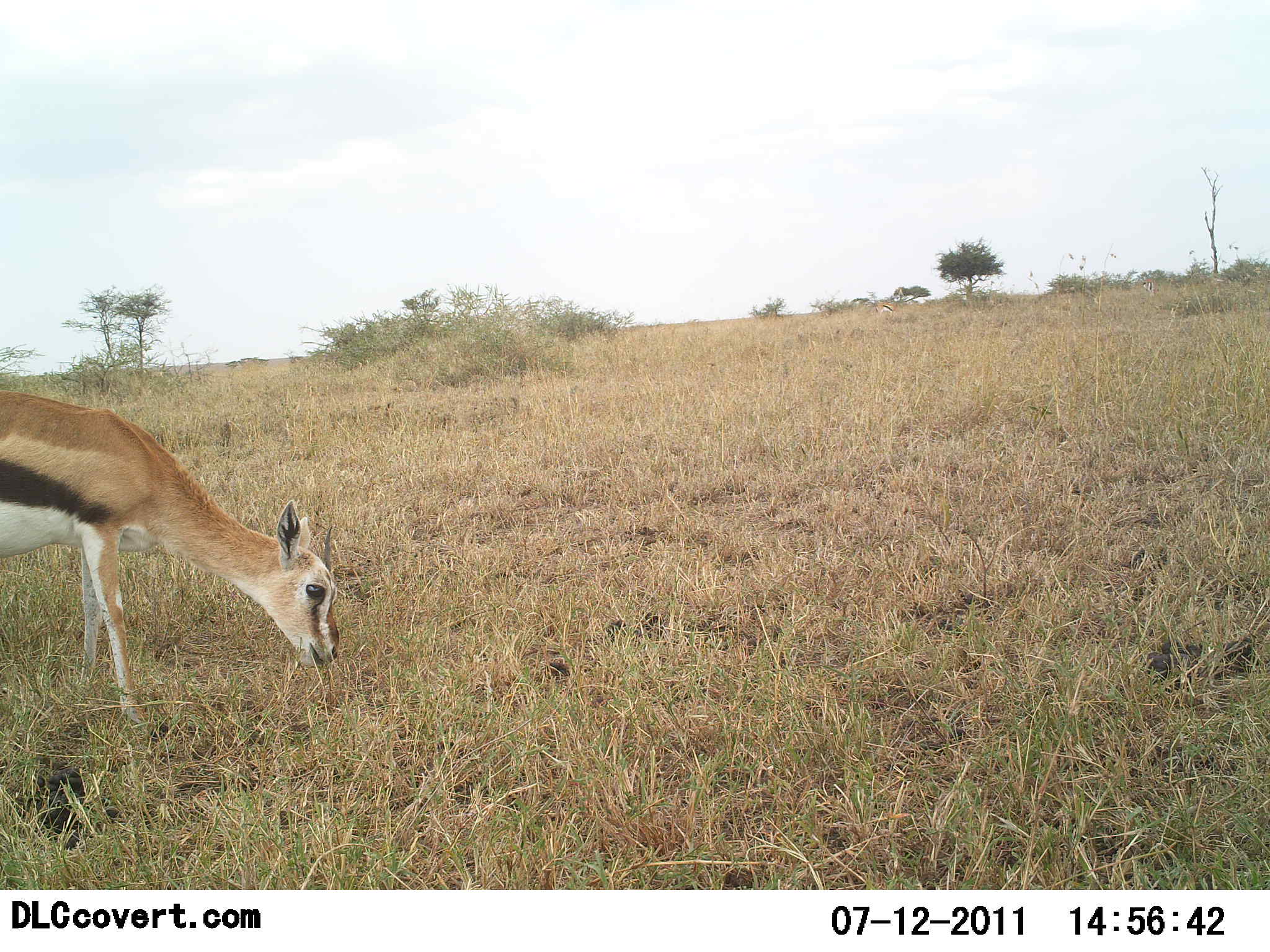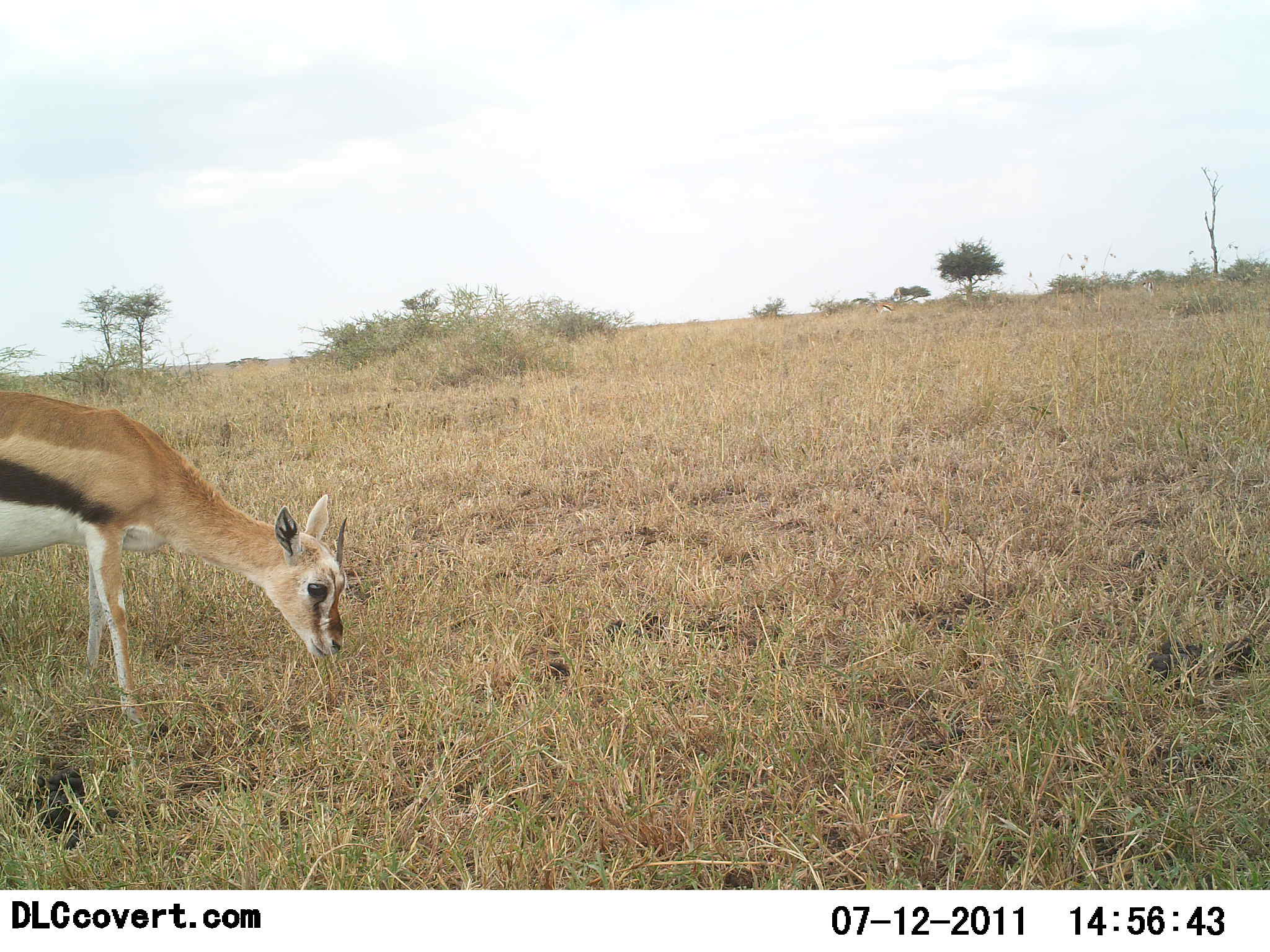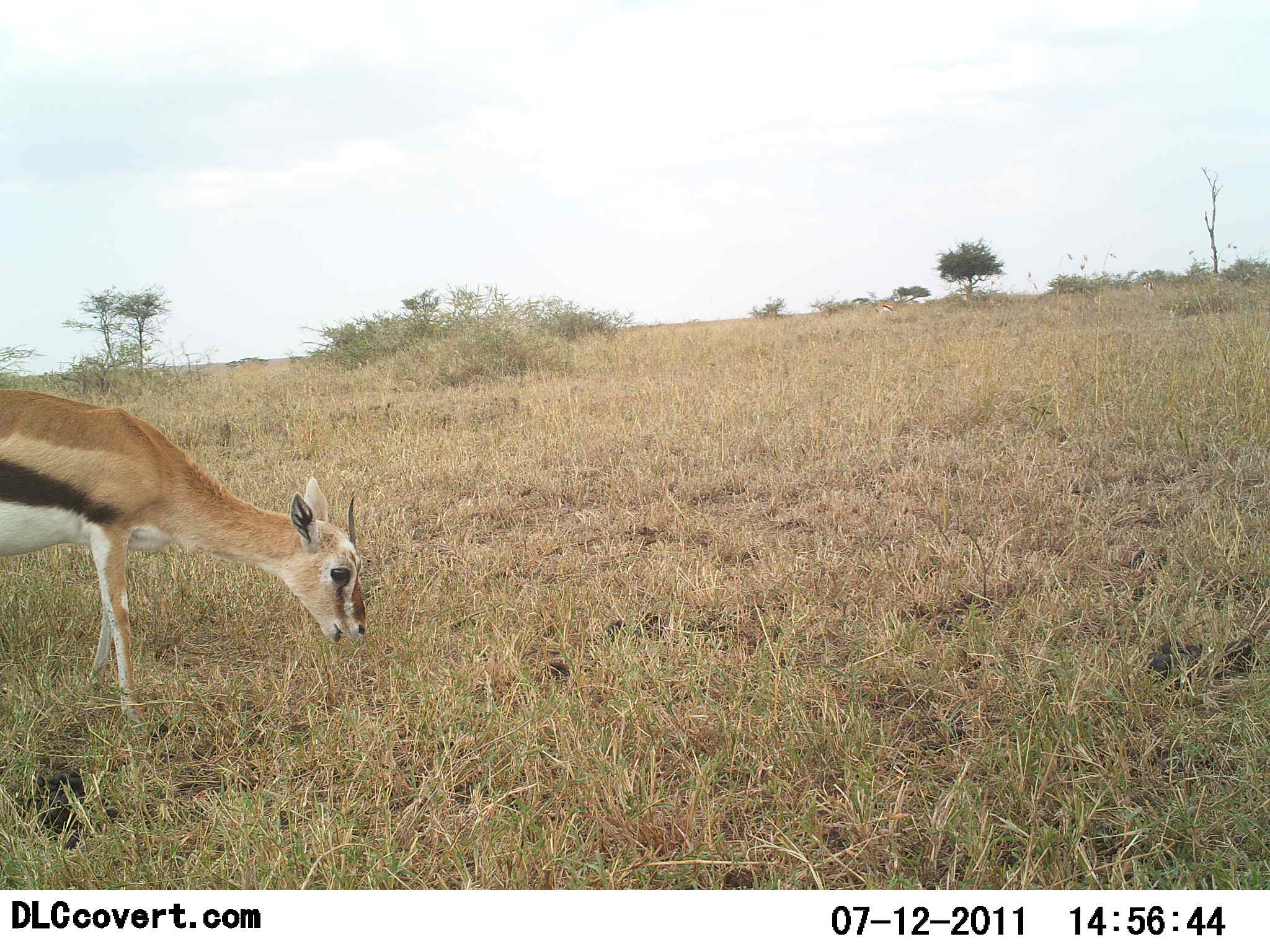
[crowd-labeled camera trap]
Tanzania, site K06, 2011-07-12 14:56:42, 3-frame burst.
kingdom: Animalia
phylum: Chordata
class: Mammalia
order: Artiodactyla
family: Bovidae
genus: Eudorcas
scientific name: Eudorcas thomsonii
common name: thomson's gazelle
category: gazellethomsons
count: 1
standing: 27%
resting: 0%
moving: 0%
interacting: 0%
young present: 9%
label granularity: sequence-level